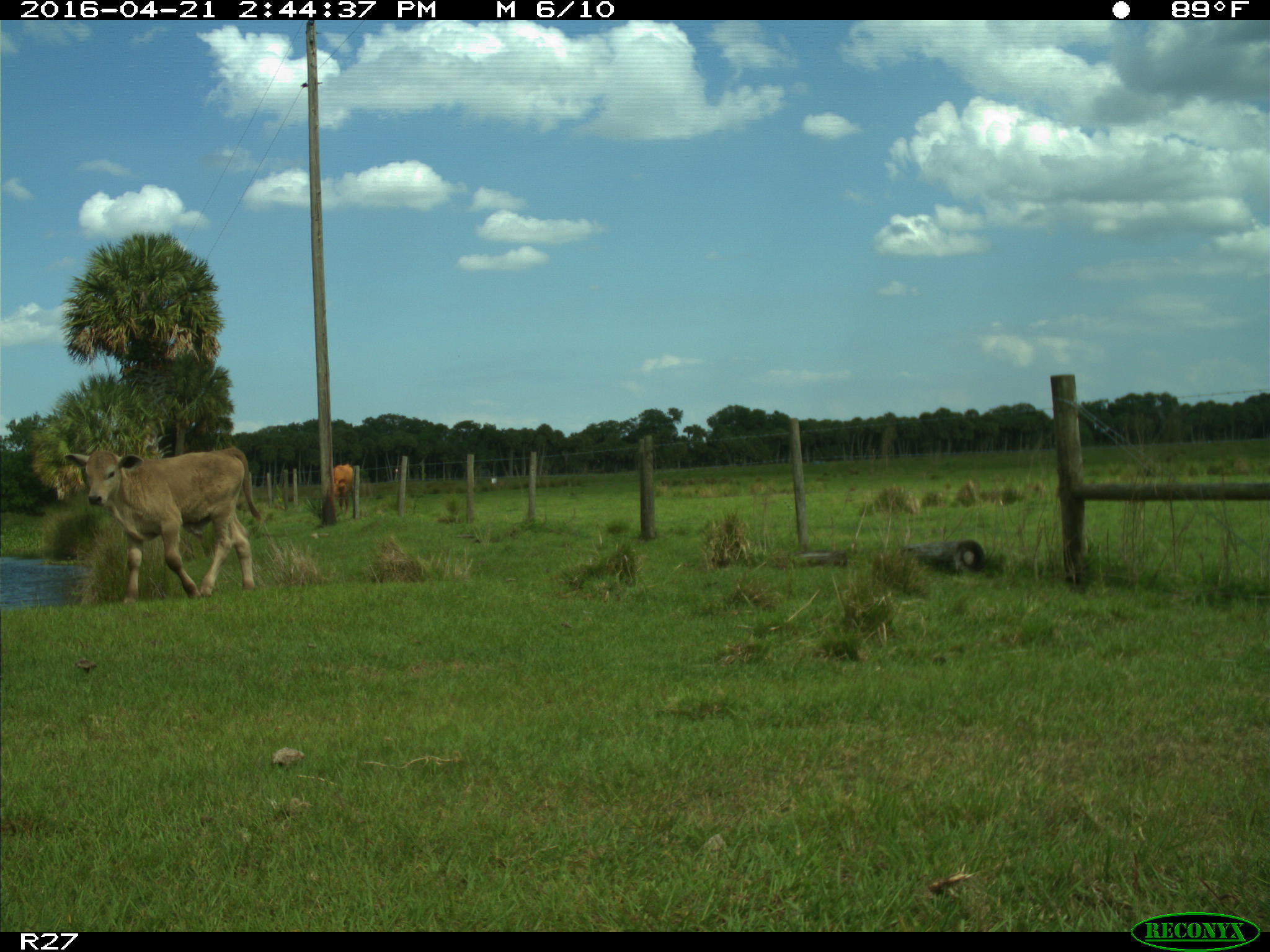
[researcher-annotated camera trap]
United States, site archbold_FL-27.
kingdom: Animalia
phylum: Chordata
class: Mammalia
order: Artiodactyla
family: Bovidae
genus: Bos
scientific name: Bos taurus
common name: domestic cow